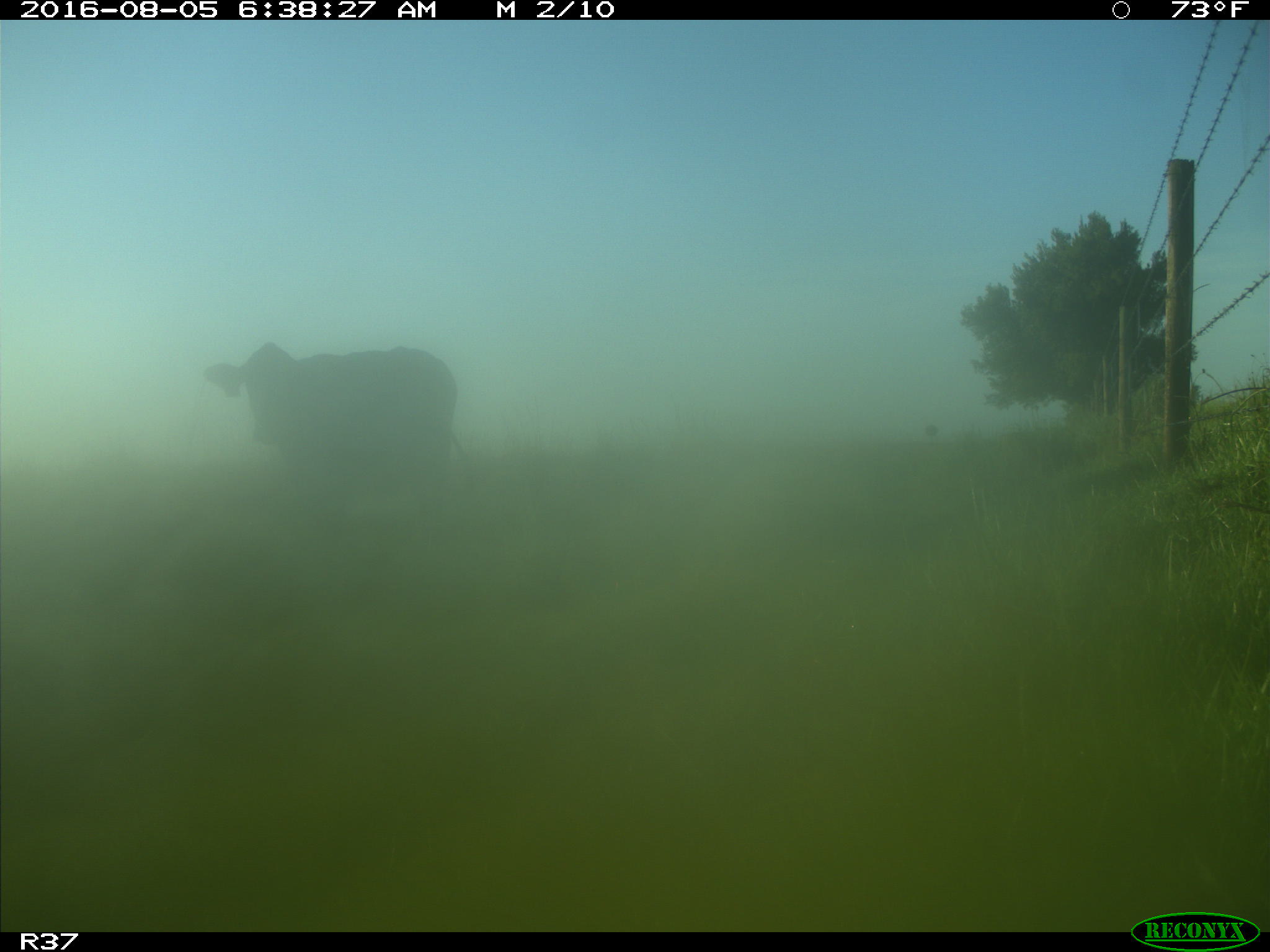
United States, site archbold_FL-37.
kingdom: Animalia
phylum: Chordata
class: Mammalia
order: Artiodactyla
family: Bovidae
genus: Bos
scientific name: Bos taurus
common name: domestic cow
Bos taurus (domestic cow).